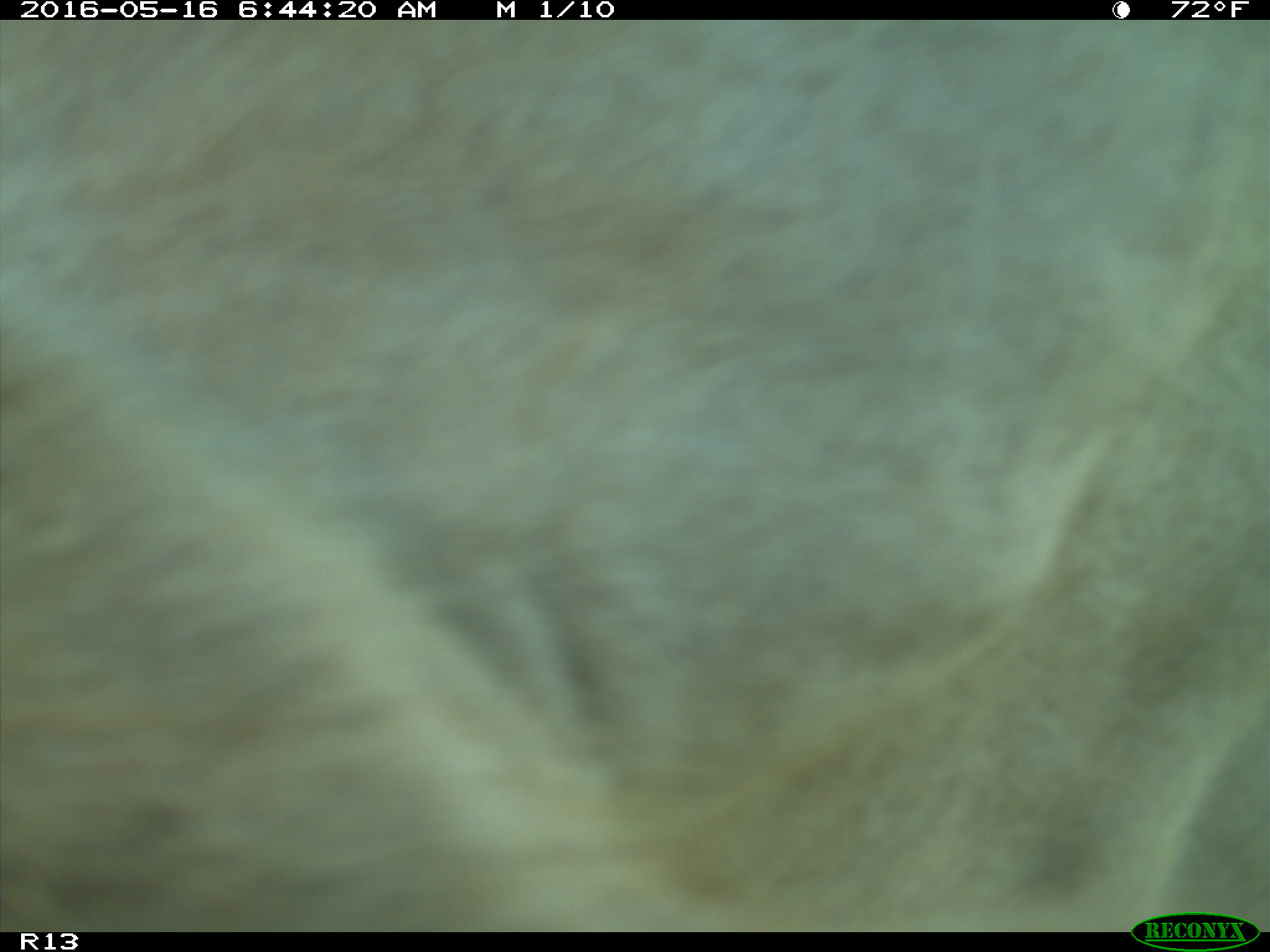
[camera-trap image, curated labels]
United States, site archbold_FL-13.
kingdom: Animalia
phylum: Chordata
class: Mammalia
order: Artiodactyla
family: Bovidae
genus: Bos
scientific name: Bos taurus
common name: domestic cow